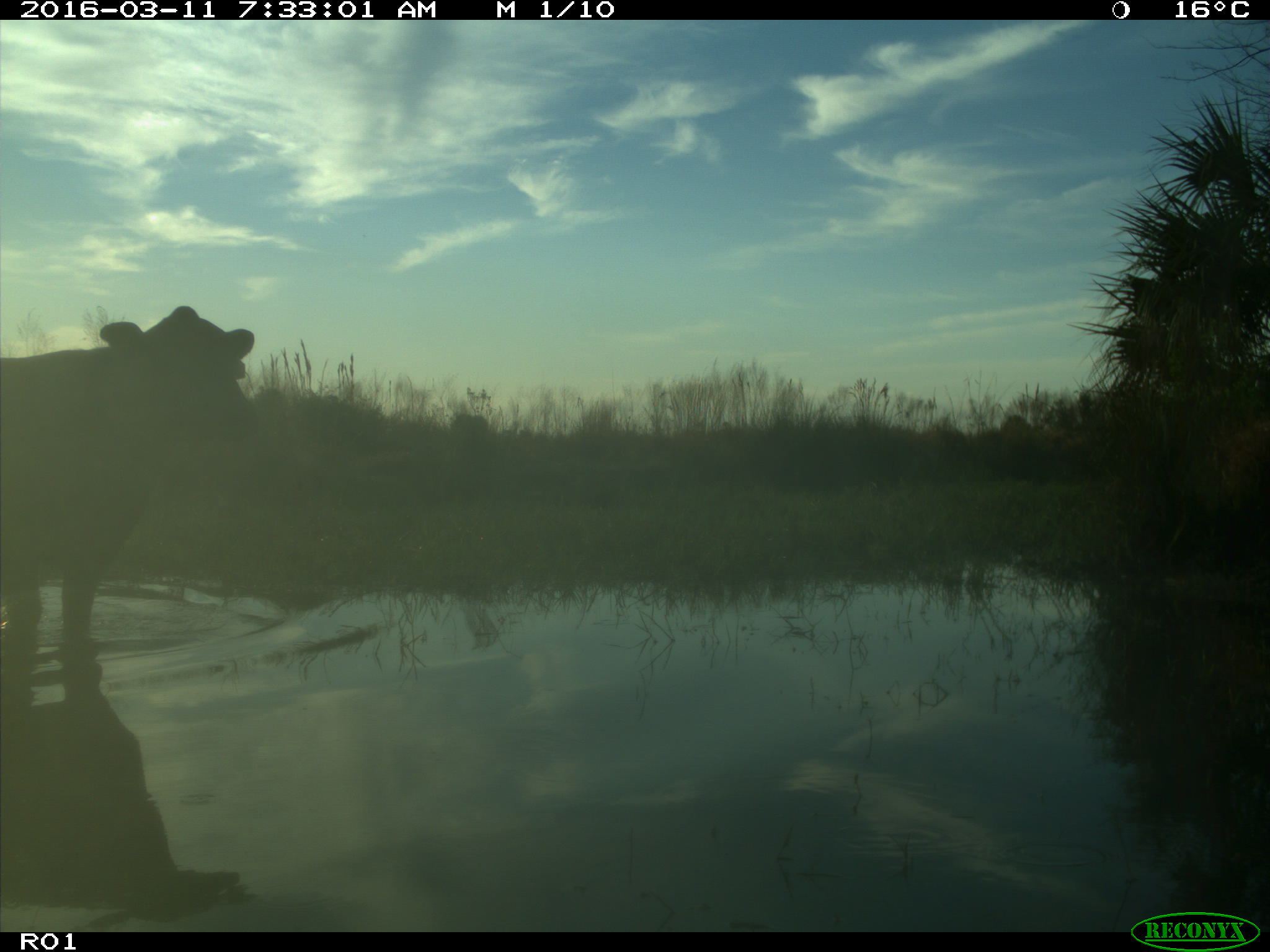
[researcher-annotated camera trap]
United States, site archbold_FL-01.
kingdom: Animalia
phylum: Chordata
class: Mammalia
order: Artiodactyla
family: Bovidae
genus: Bos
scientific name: Bos taurus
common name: domestic cow